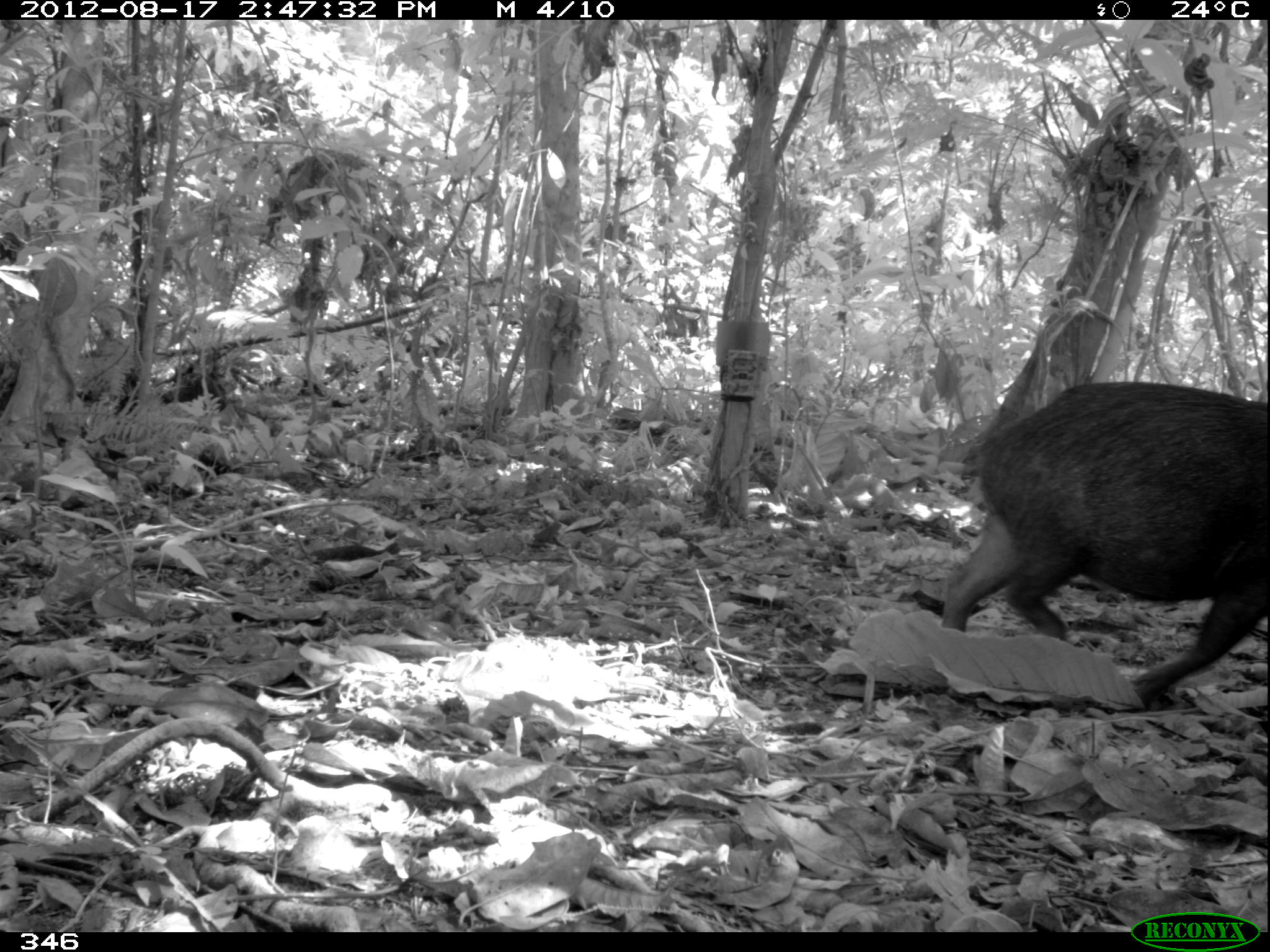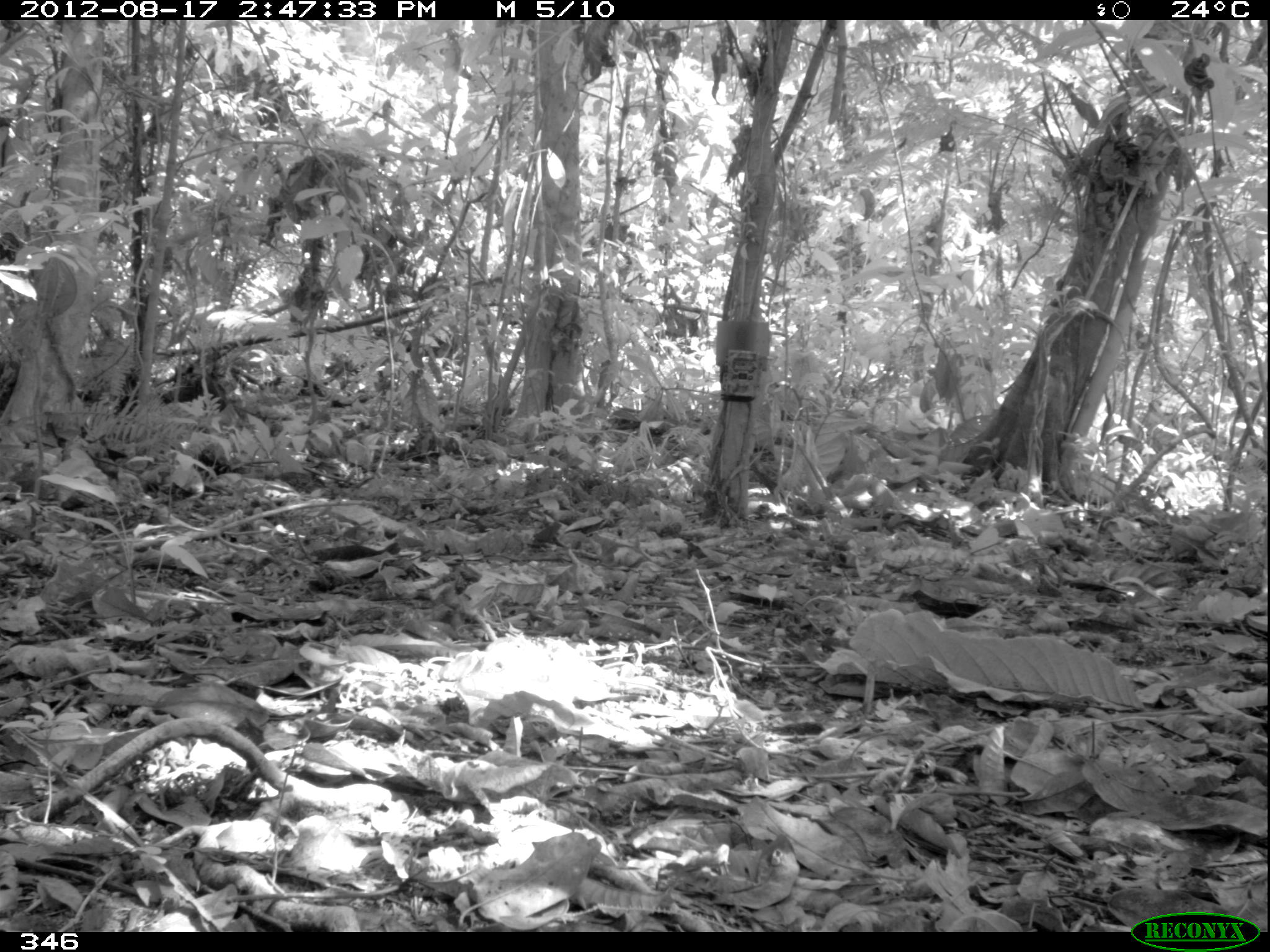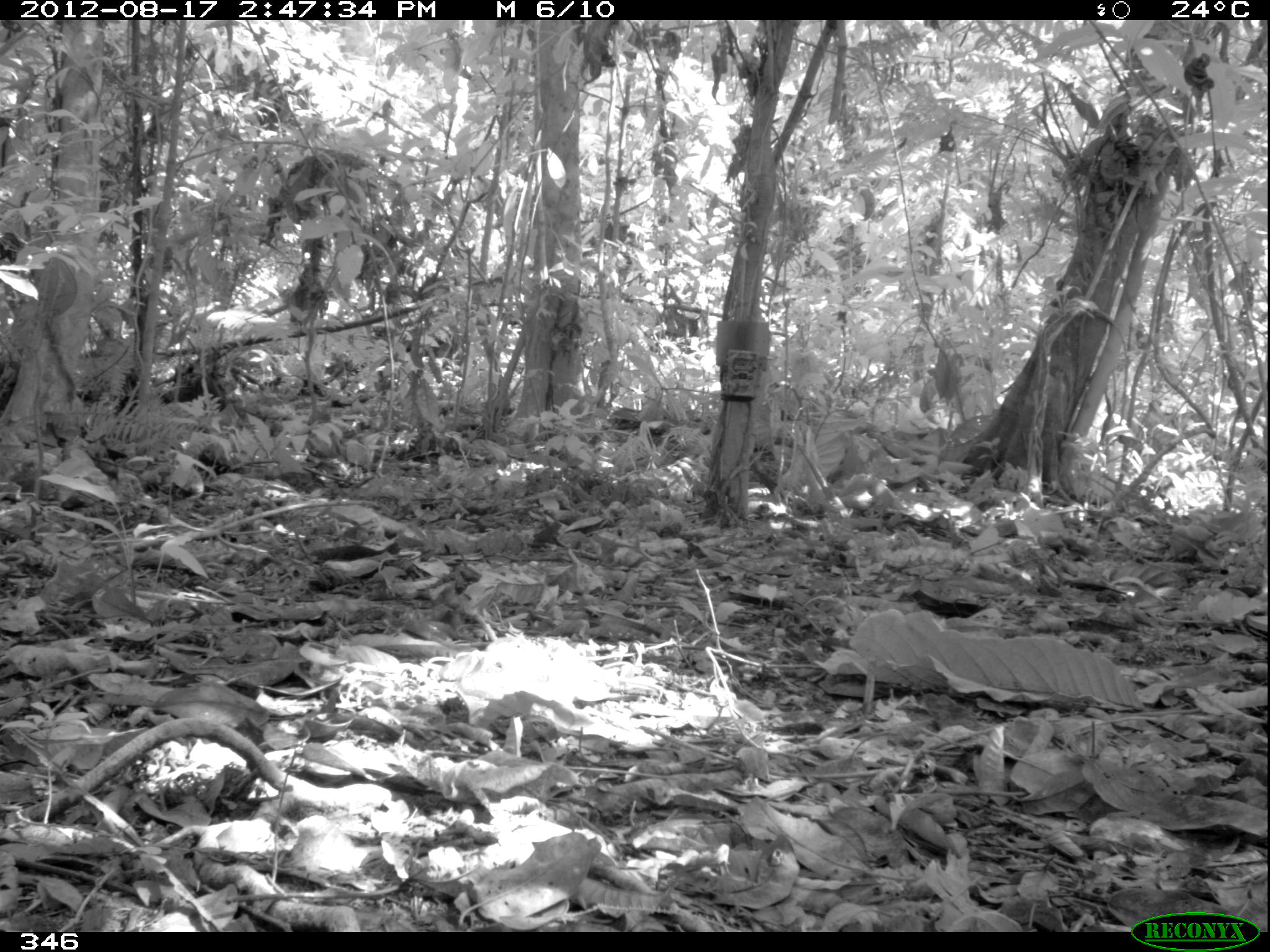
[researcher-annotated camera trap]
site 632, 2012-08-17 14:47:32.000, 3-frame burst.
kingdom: Animalia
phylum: Chordata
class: Mammalia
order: Artiodactyla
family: Tayassuidae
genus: Tayassu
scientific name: Tayassu pecari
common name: white-lipped peccary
Tayassu pecari (white-lipped peccary).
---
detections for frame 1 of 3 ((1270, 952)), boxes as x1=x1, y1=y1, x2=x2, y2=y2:
tayassu pecari: x1=943, y1=379, x2=1269, y2=705